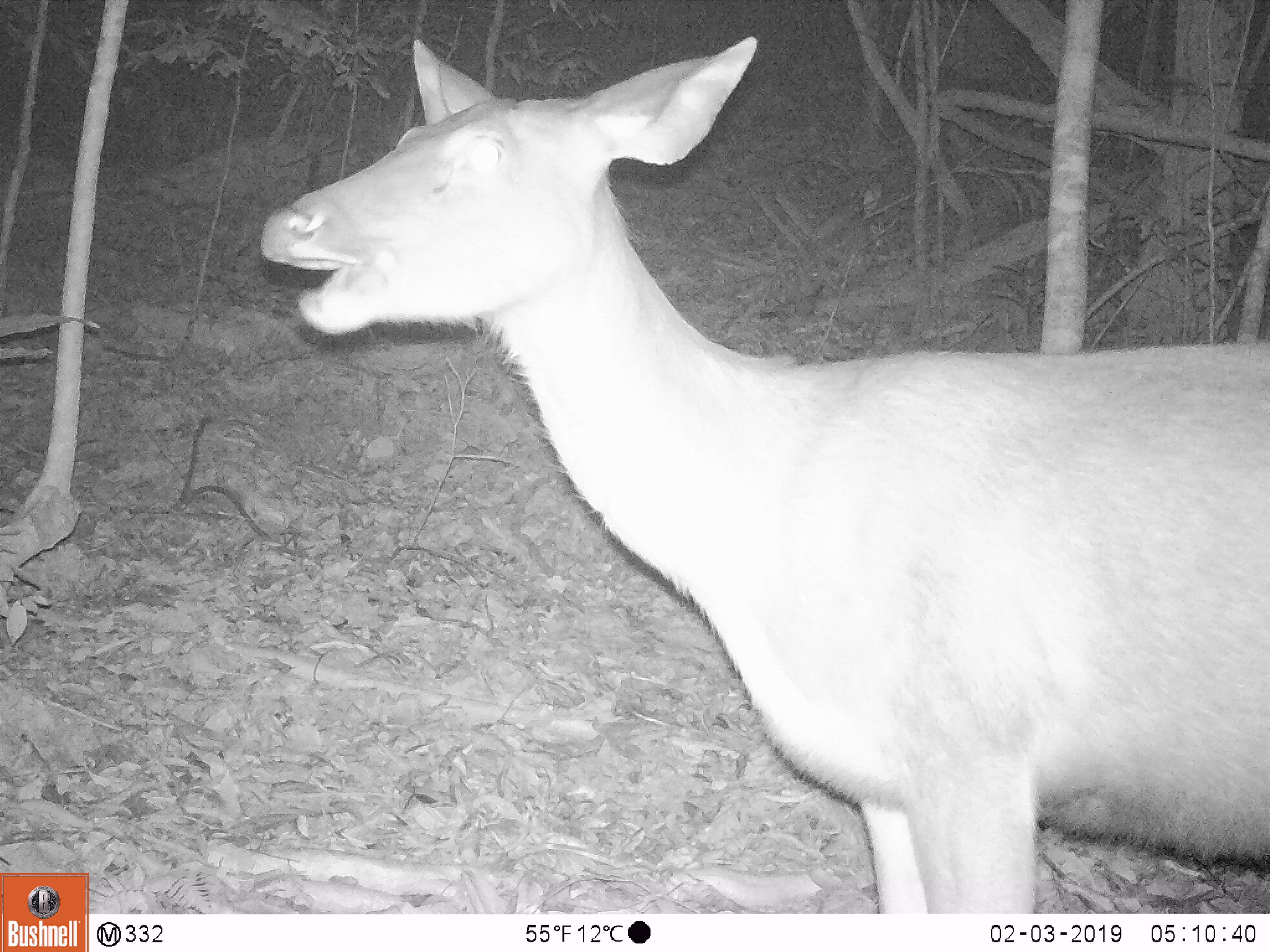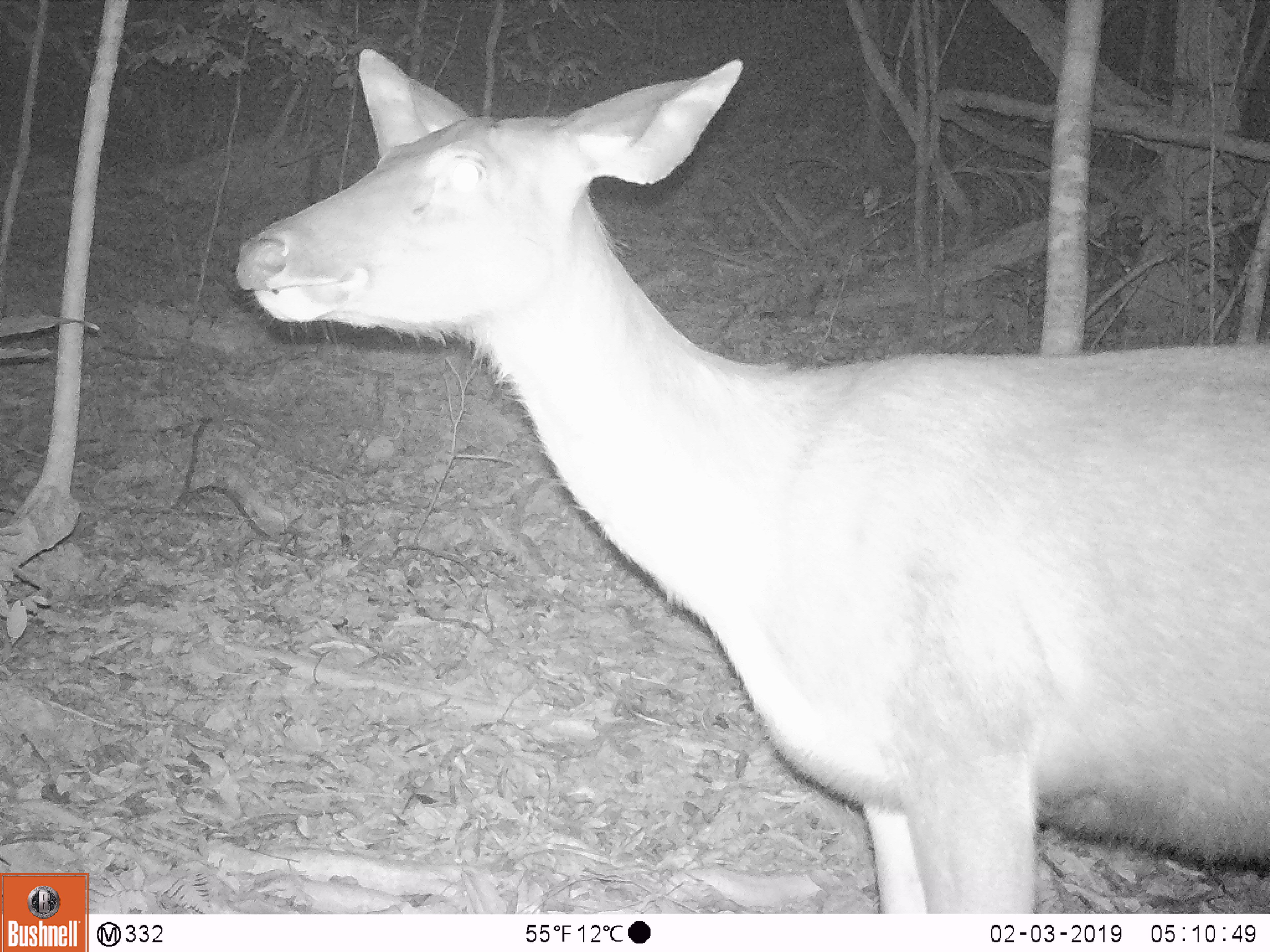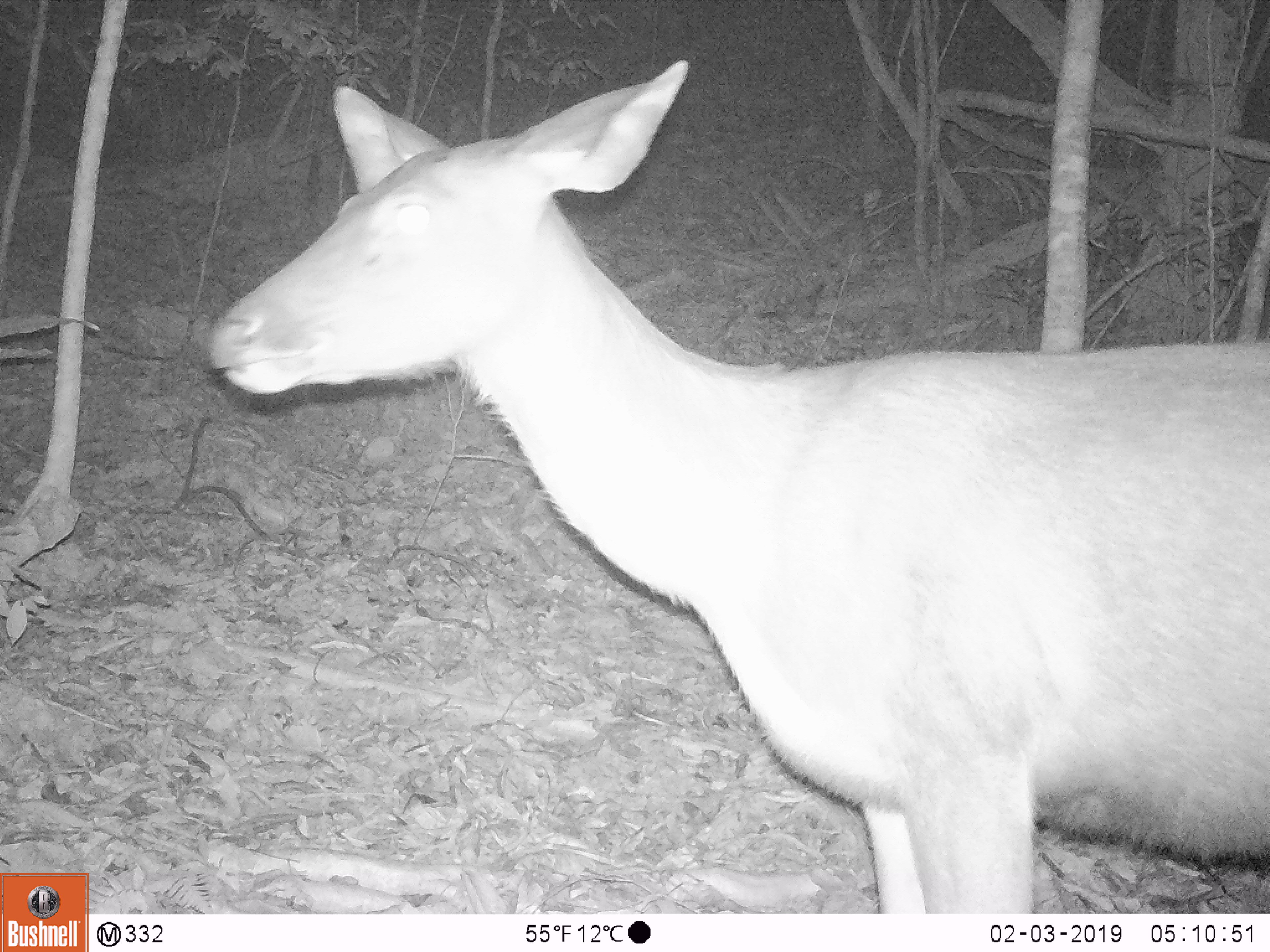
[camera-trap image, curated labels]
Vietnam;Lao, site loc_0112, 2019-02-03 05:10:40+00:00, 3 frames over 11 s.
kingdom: Animalia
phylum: Chordata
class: Mammalia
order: Artiodactyla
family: Cervidae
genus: Rusa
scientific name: Rusa unicolor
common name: sambar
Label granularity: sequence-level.